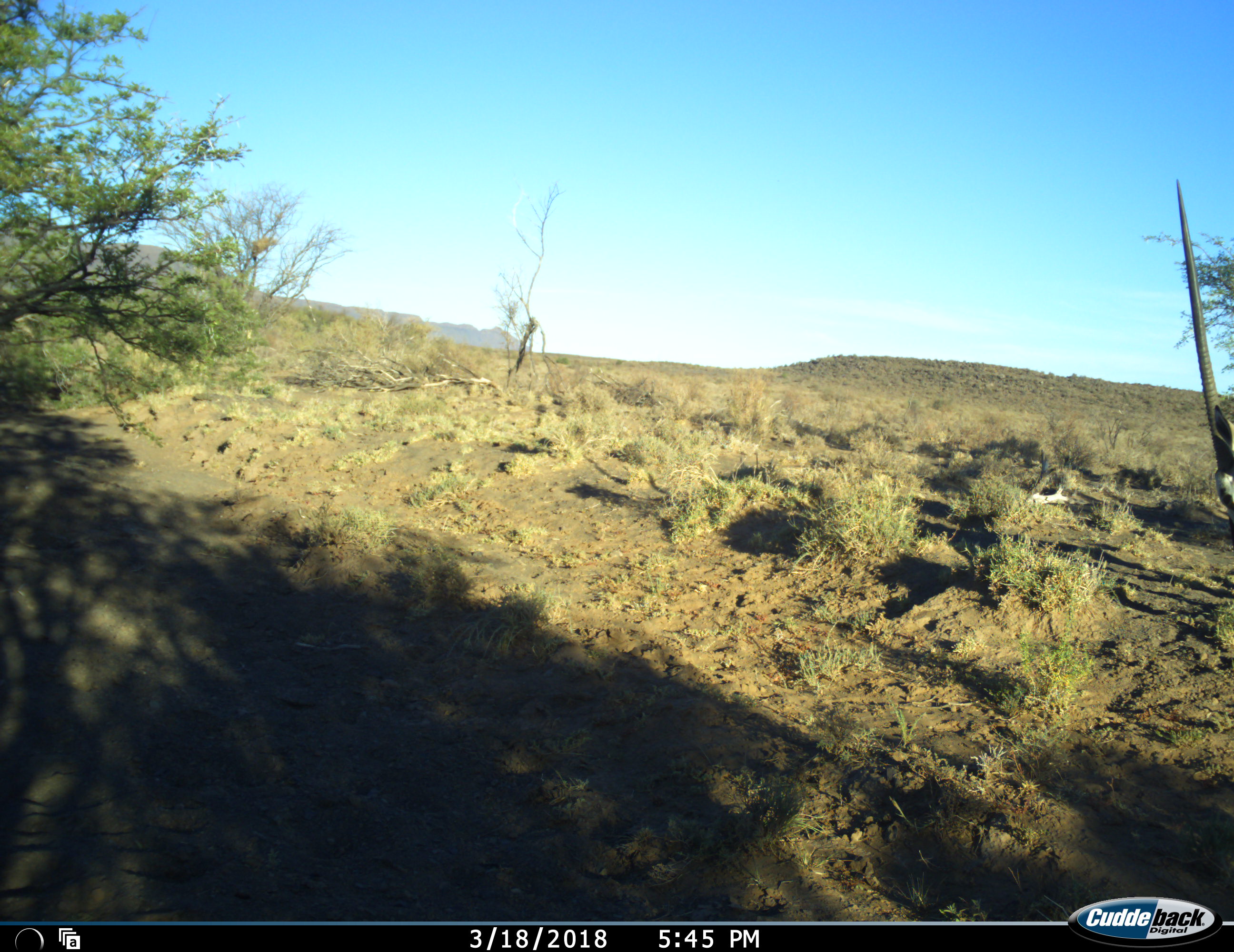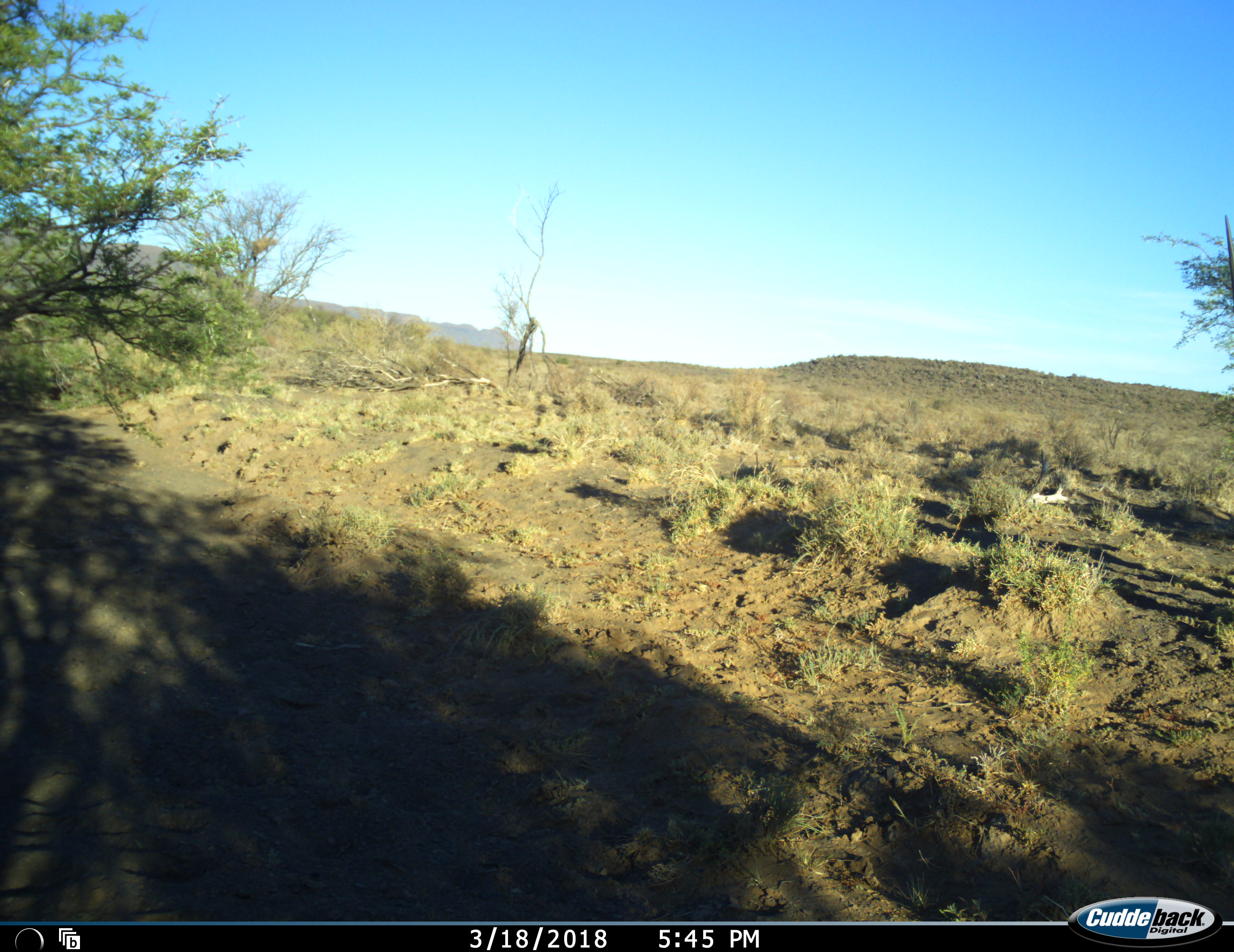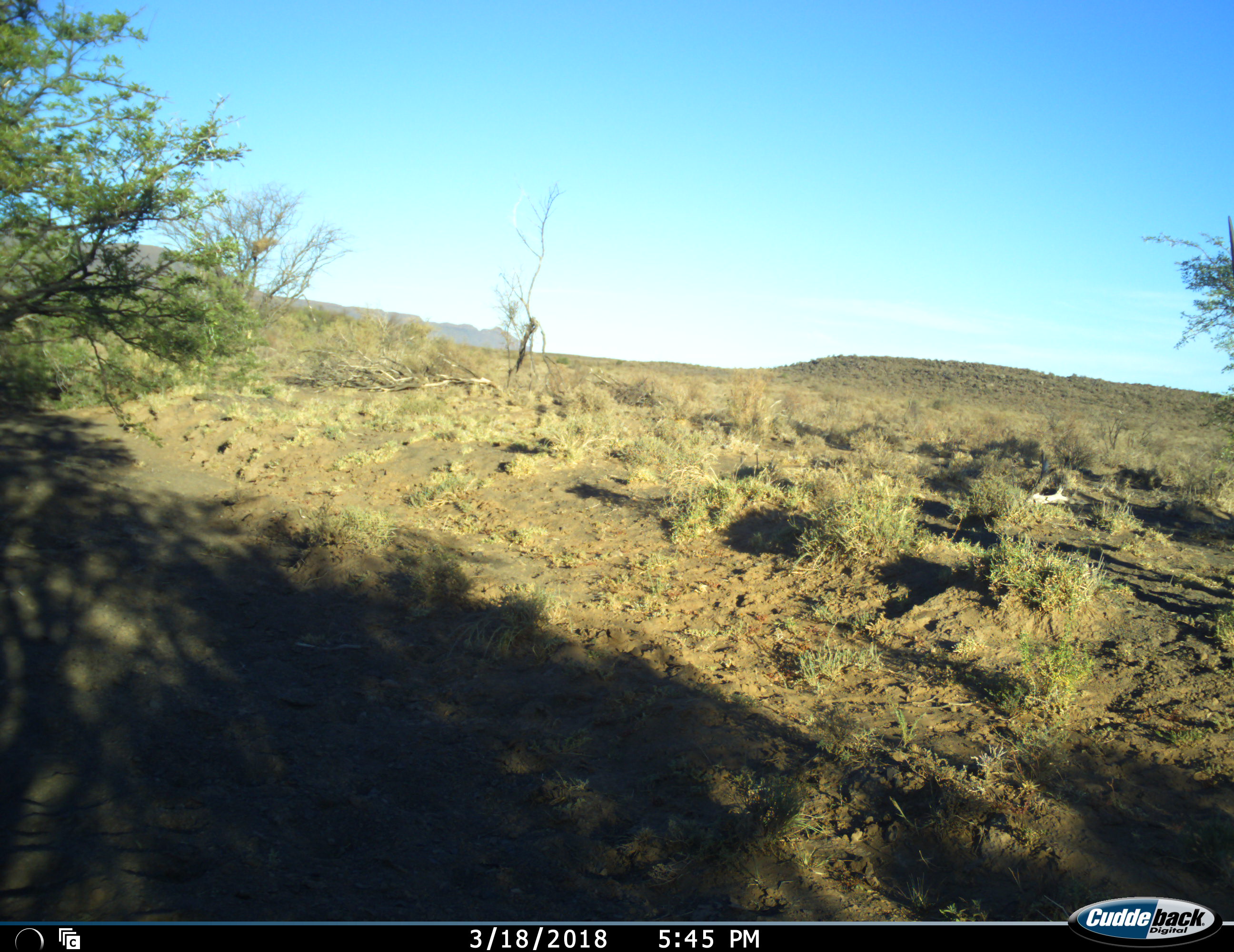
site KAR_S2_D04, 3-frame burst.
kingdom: Animalia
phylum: Chordata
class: Mammalia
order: Artiodactyla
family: Bovidae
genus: Oryx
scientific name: Oryx gazella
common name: gemsbok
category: oryx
Oryx (gemsbok) (Oryx gazella), count 1. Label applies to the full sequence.